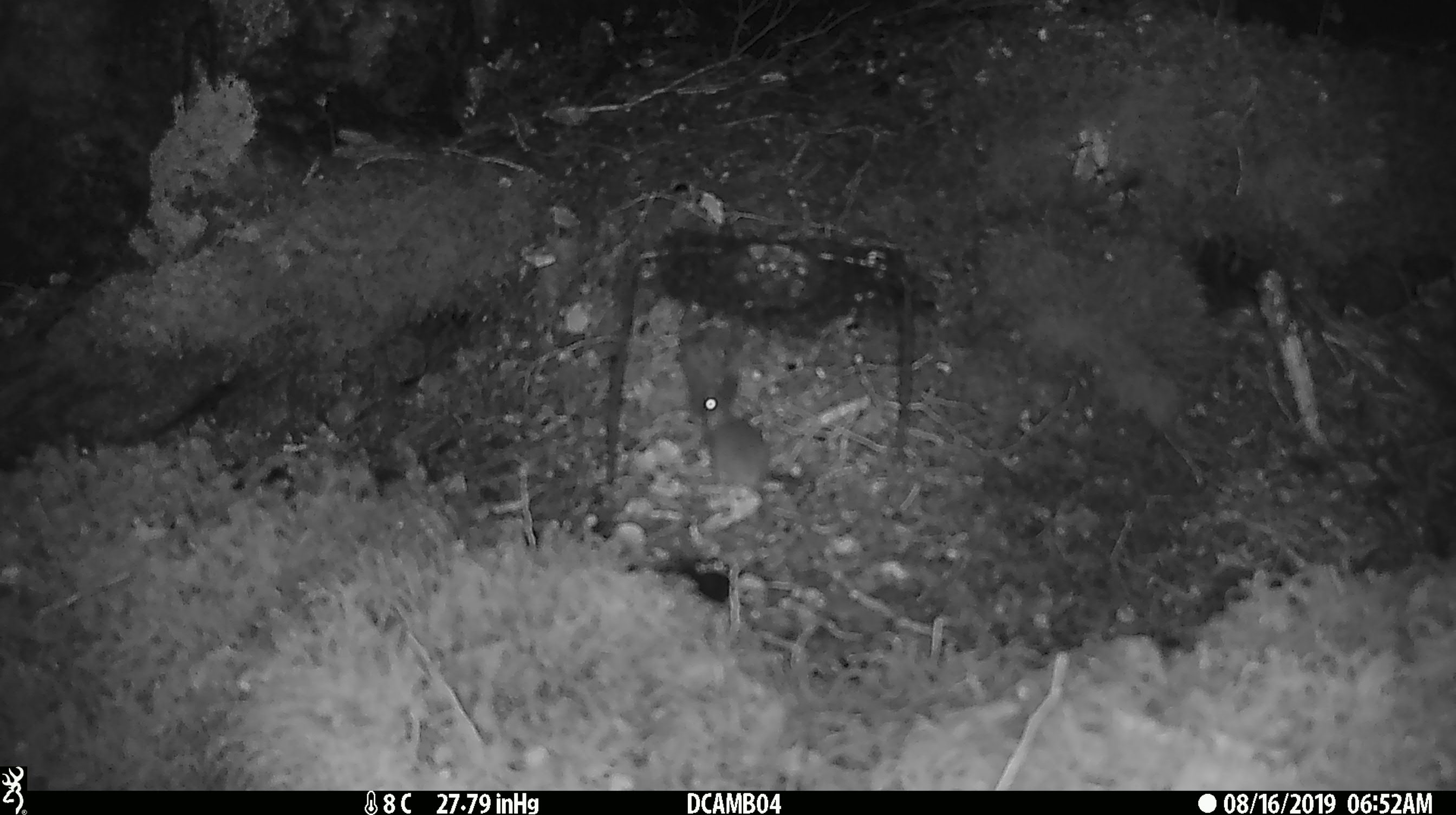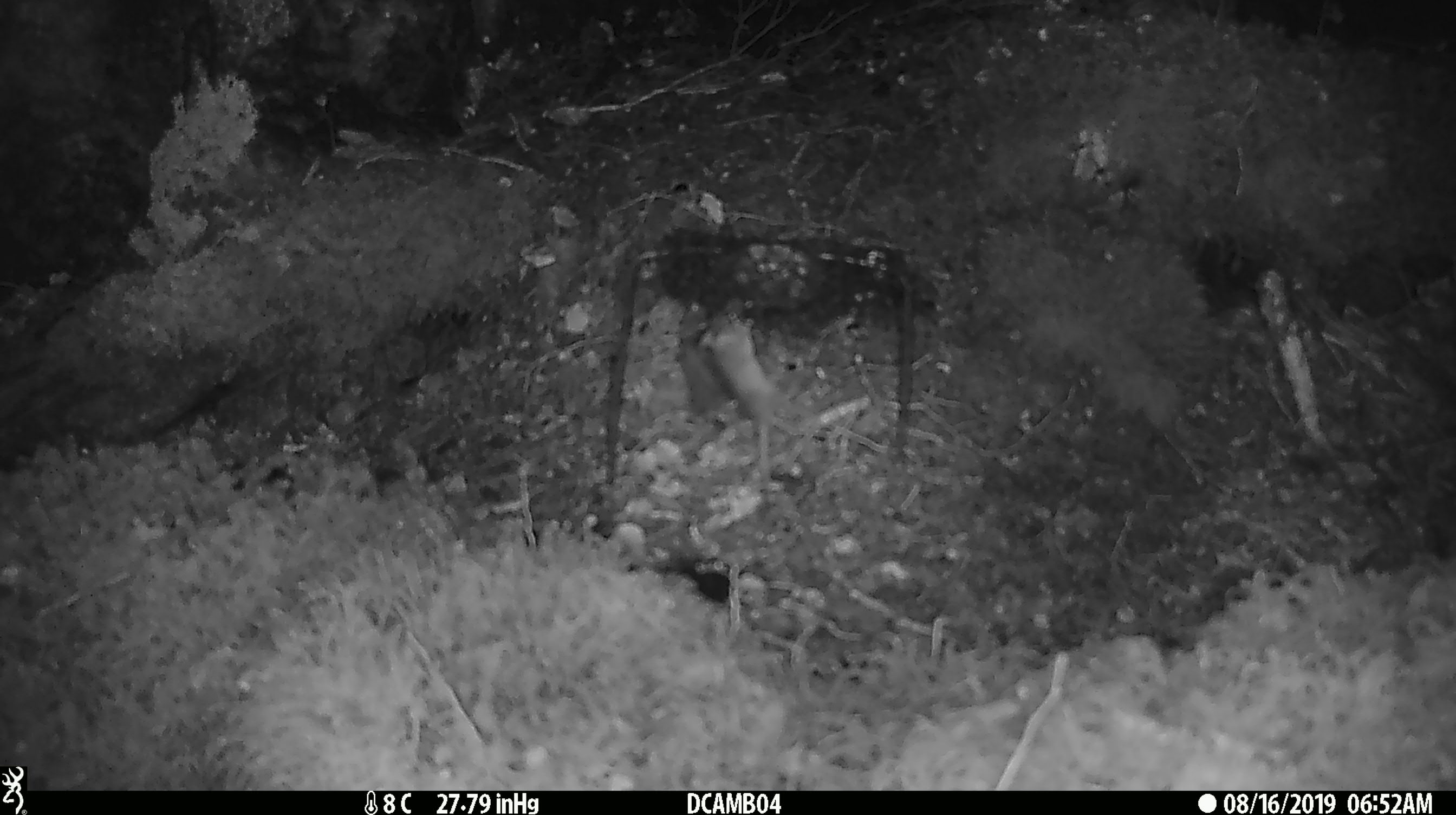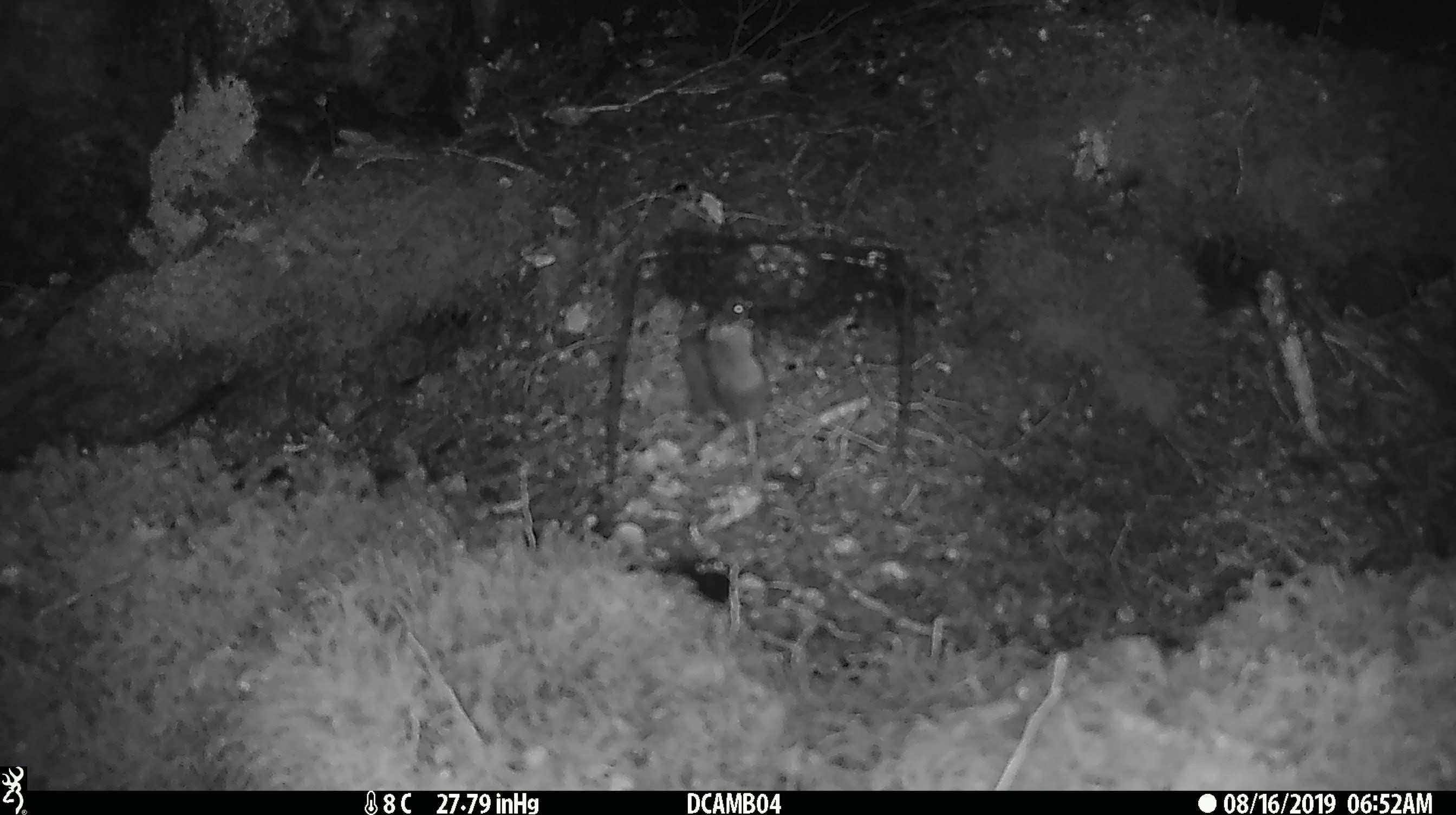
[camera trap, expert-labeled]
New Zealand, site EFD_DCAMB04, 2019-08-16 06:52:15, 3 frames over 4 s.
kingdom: Animalia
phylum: Chordata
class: Mammalia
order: Rodentia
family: Muridae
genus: Mus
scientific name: Mus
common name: mouse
Mouse (Mus).